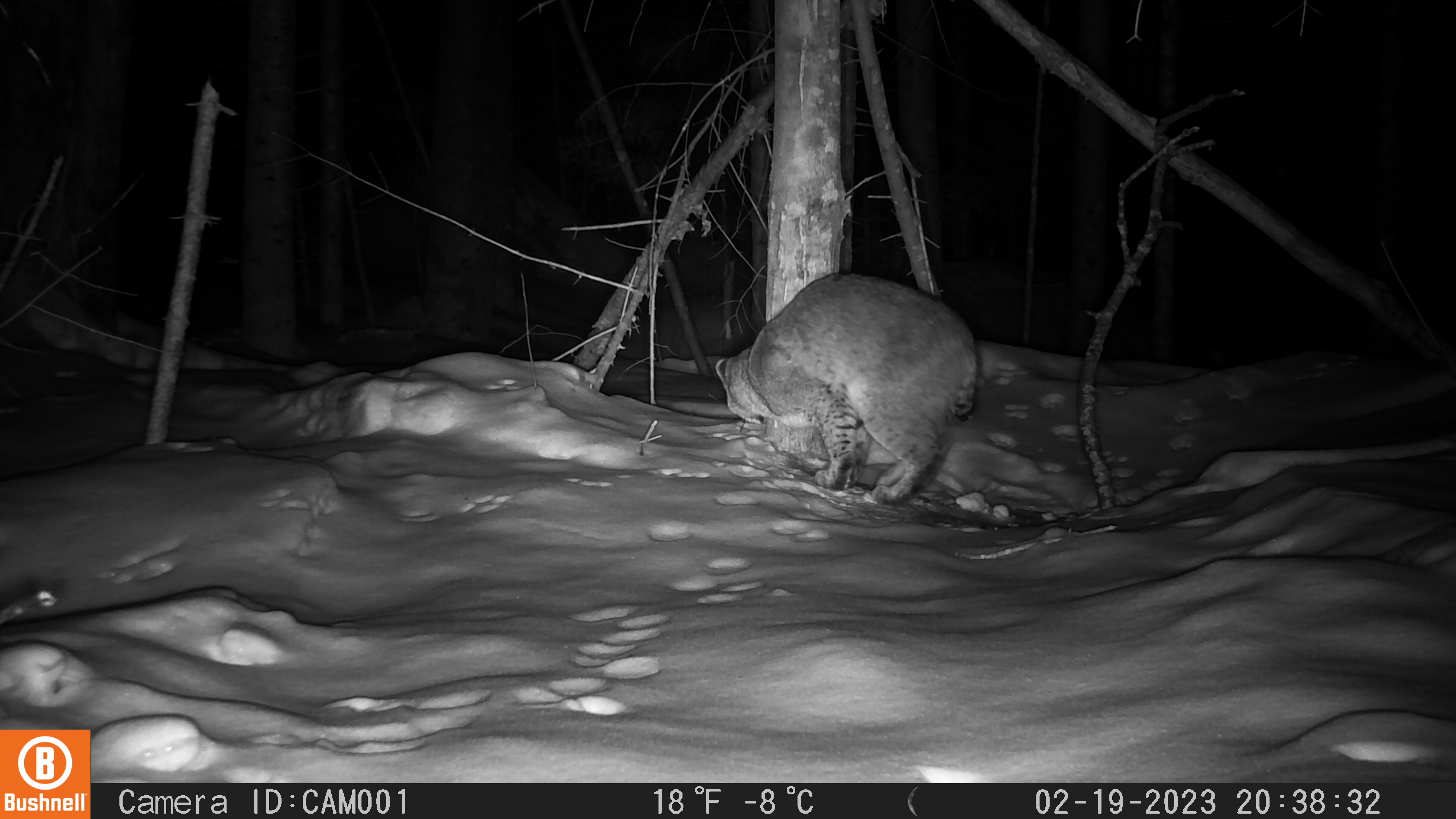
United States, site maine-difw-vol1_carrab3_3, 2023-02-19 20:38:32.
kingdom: Animalia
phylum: Chordata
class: Mammalia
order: Carnivora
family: Felidae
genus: Lynx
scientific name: Lynx rufus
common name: bobcat